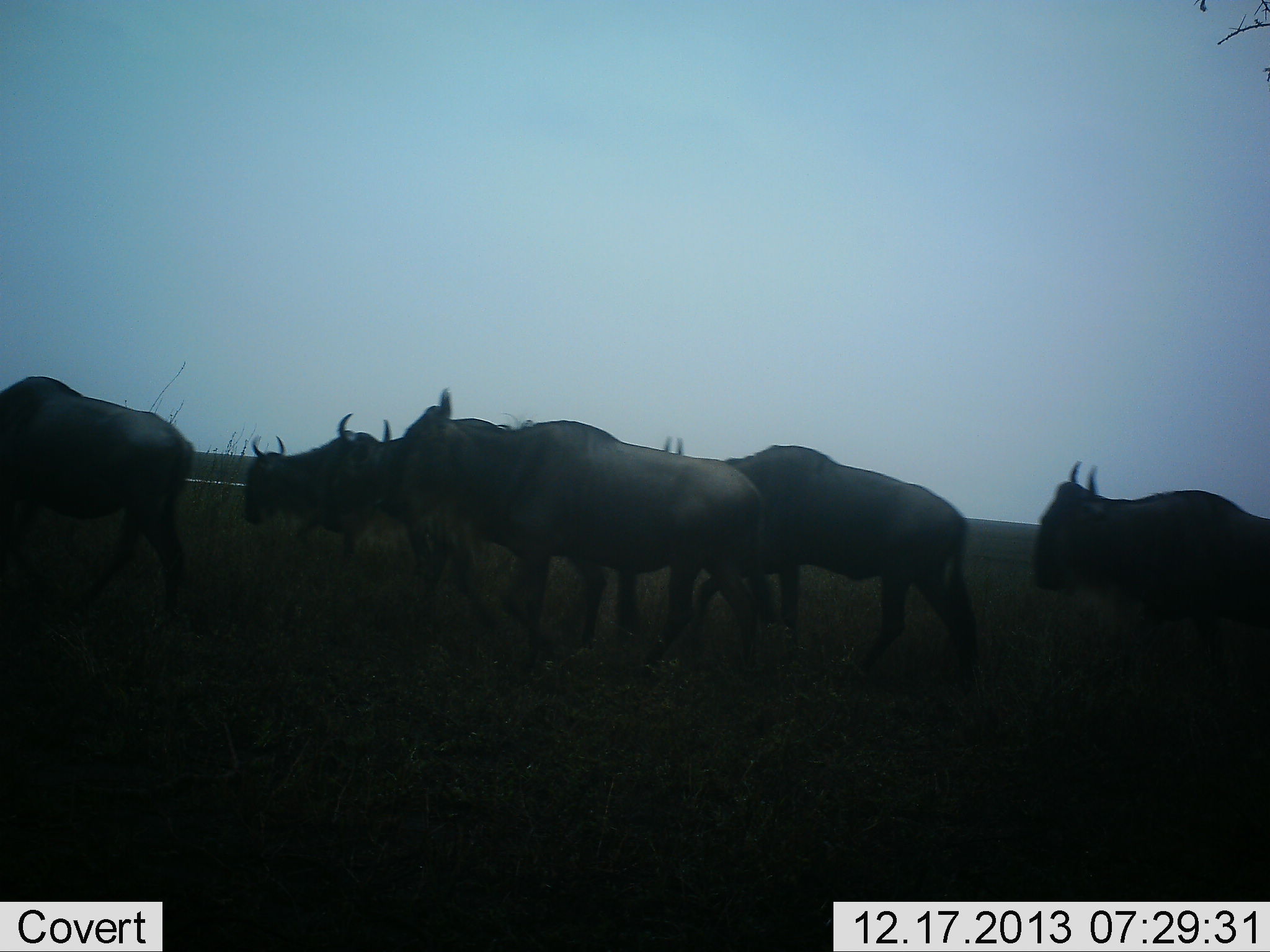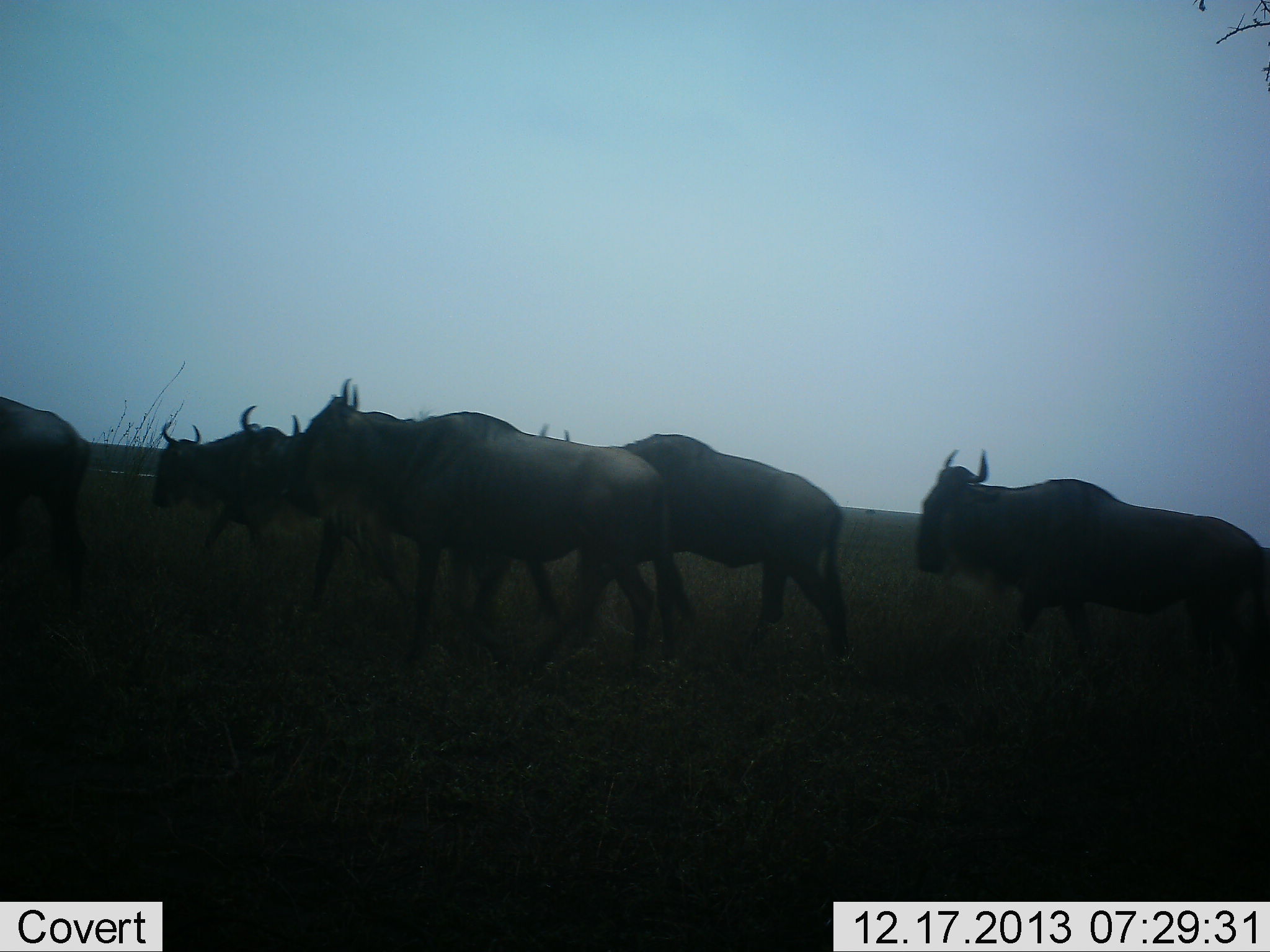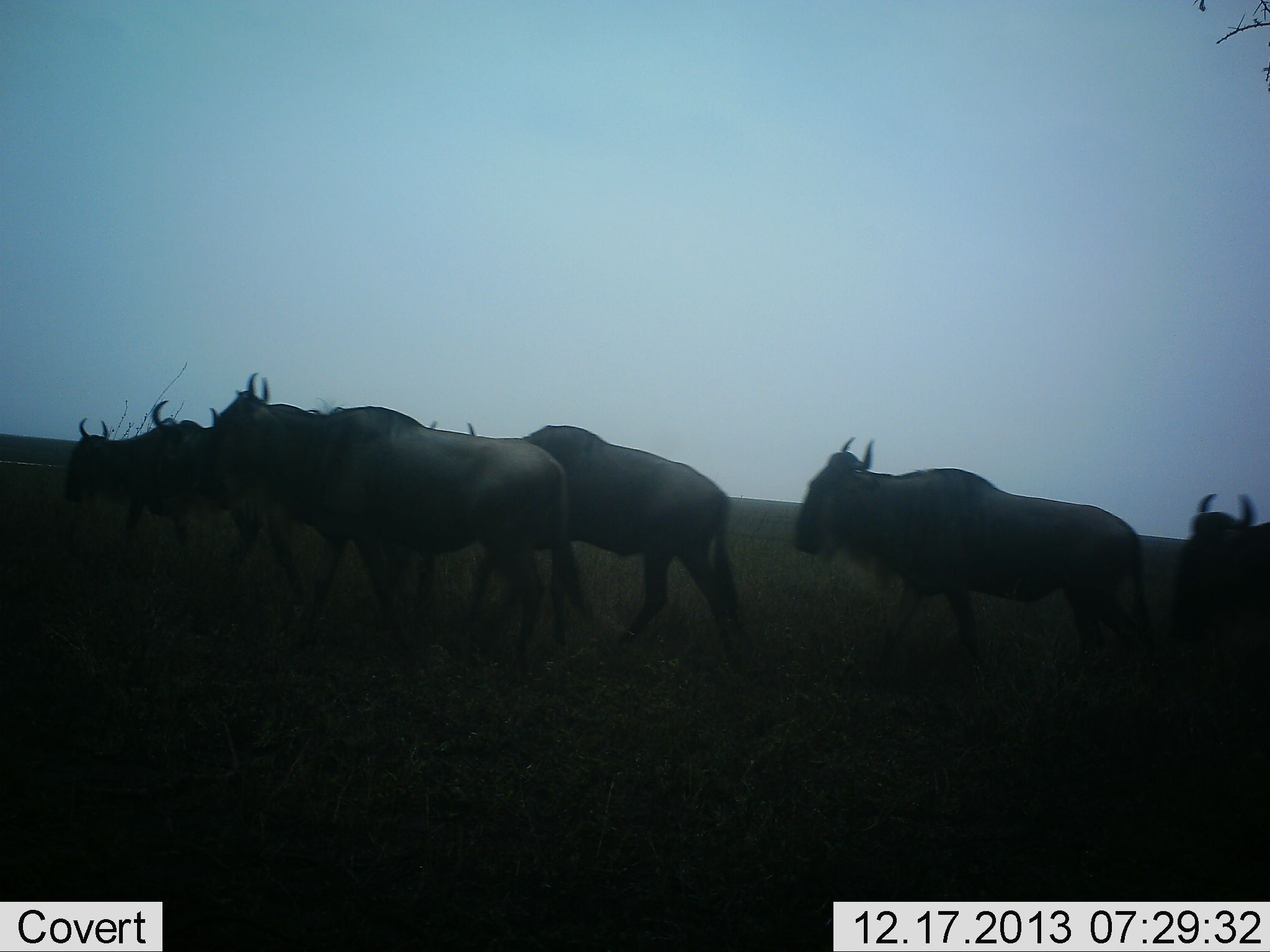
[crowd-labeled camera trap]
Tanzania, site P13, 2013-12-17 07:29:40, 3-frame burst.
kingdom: Animalia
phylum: Chordata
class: Mammalia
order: Artiodactyla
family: Bovidae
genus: Connochaetes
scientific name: Connochaetes taurinus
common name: blue wildebeest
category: wildebeest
Wildebeest (blue wildebeest) (Connochaetes taurinus), count 7. Behavior (volunteer vote fractions): standing 0%, resting 0%, moving 100%, interacting 0%. Young present (vote fraction): 0%. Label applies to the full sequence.